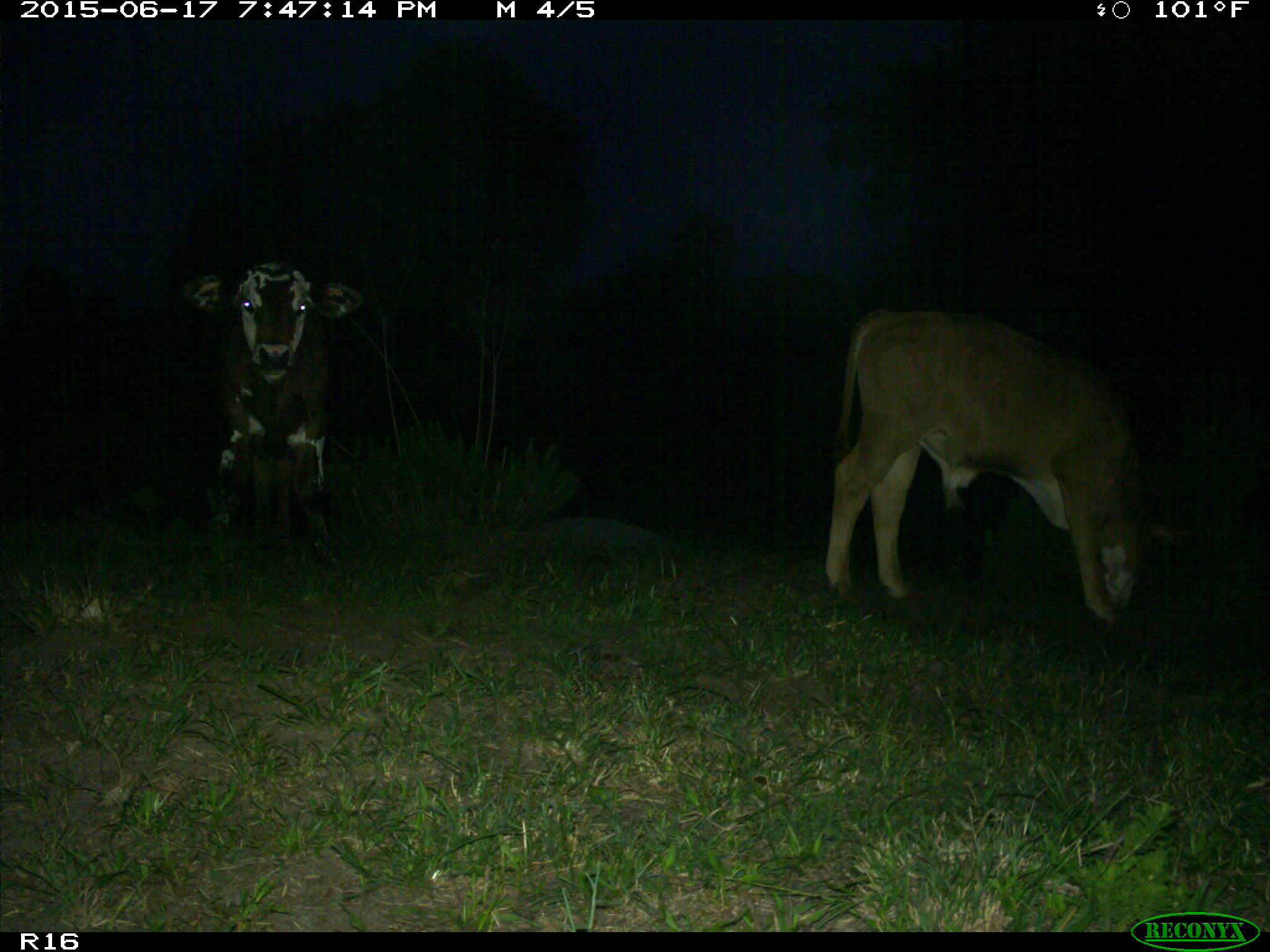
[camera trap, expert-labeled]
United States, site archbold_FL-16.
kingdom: Animalia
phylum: Chordata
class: Mammalia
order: Artiodactyla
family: Bovidae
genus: Bos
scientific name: Bos taurus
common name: domestic cow